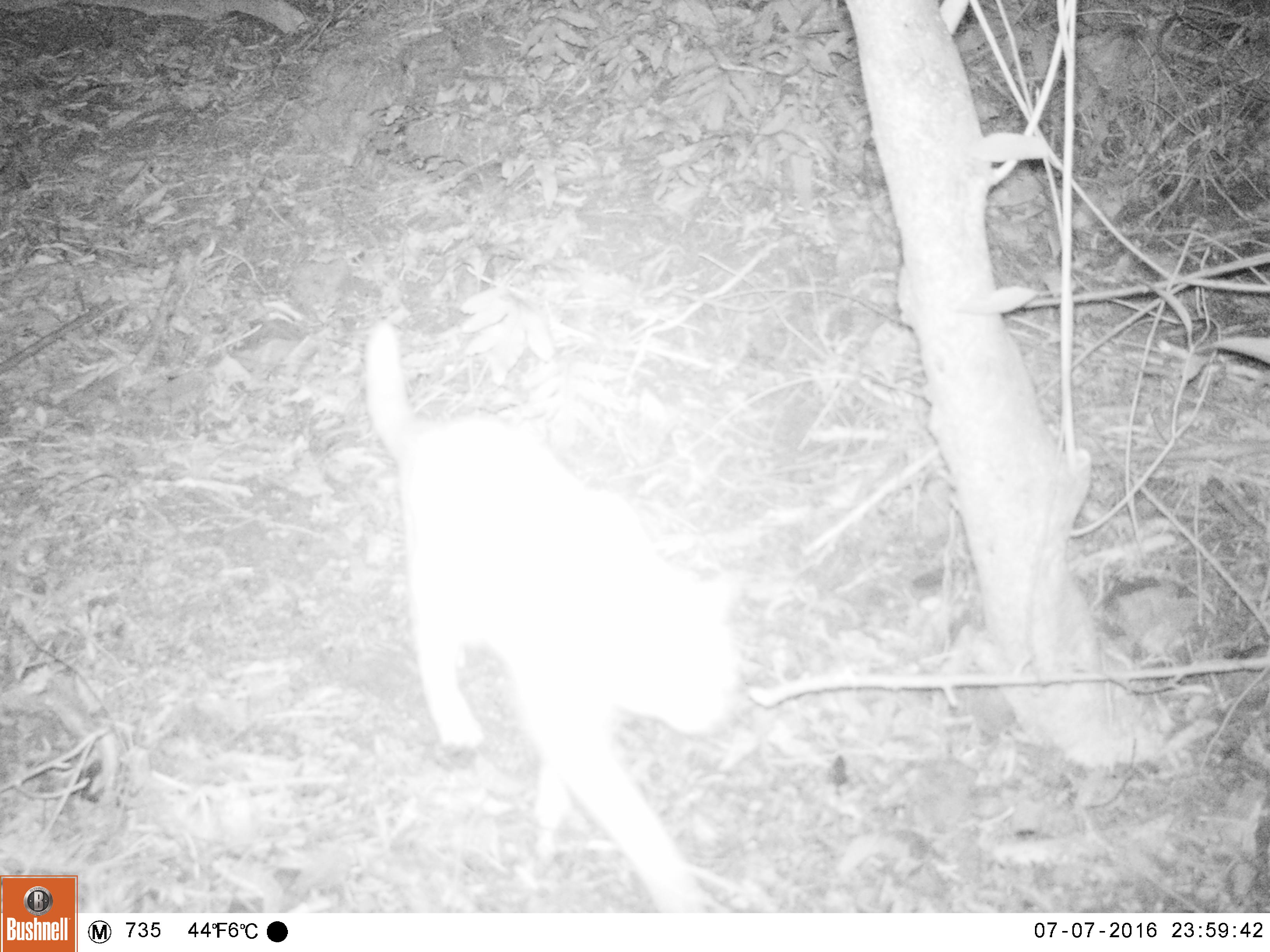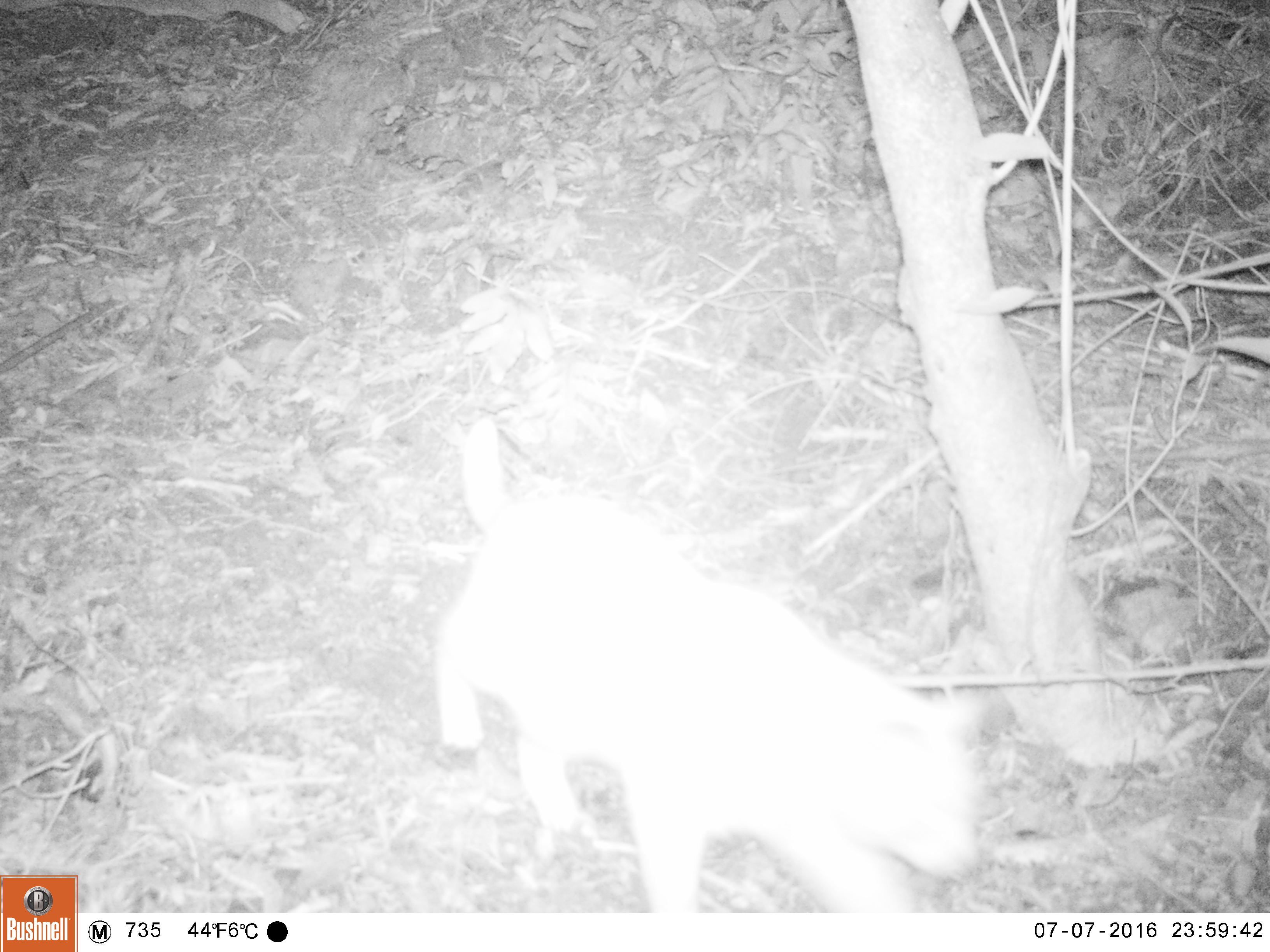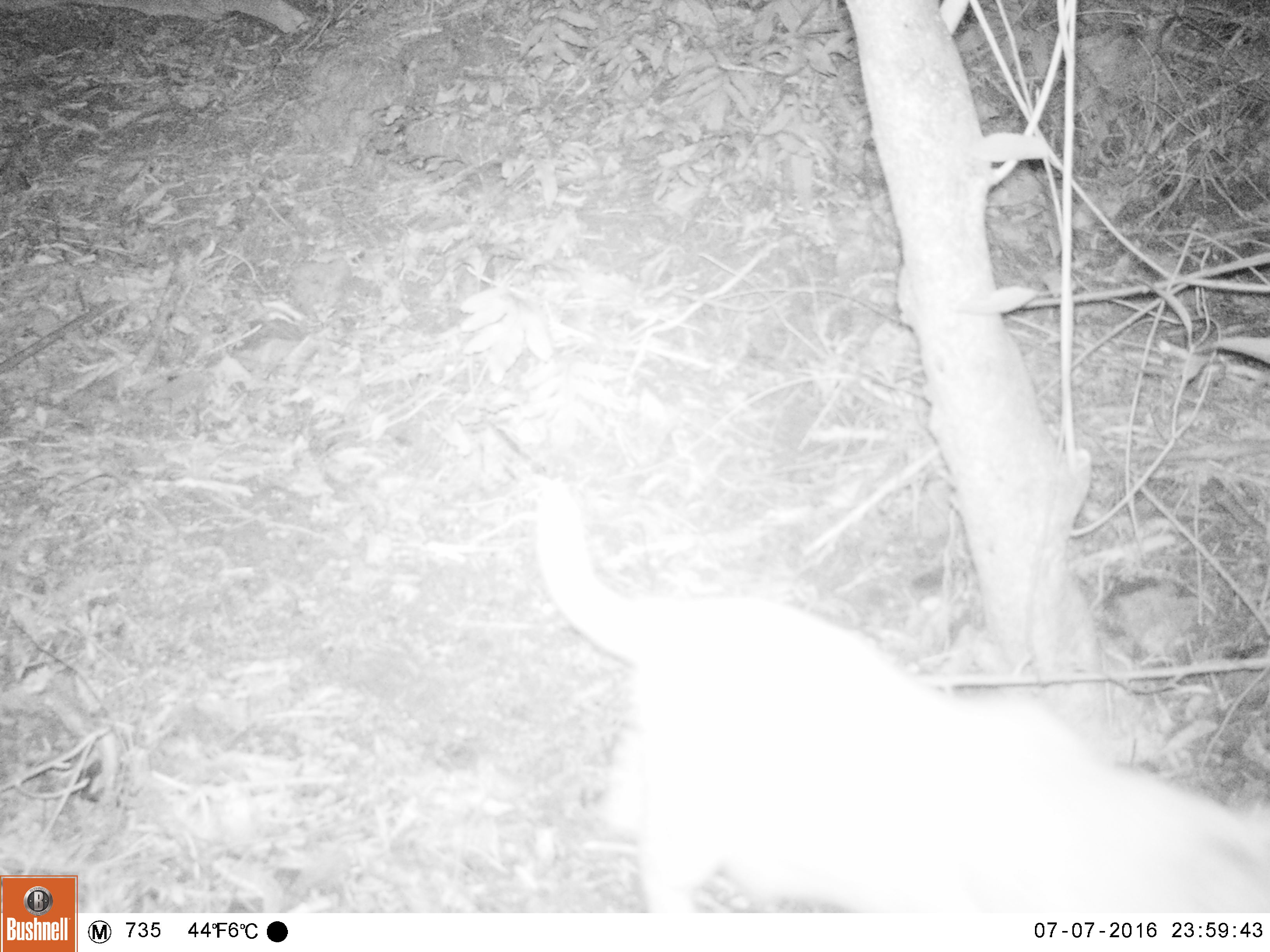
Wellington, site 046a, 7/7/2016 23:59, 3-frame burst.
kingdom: Animalia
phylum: Chordata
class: Mammalia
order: Carnivora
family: Felidae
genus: Felis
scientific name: Felis catus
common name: cat